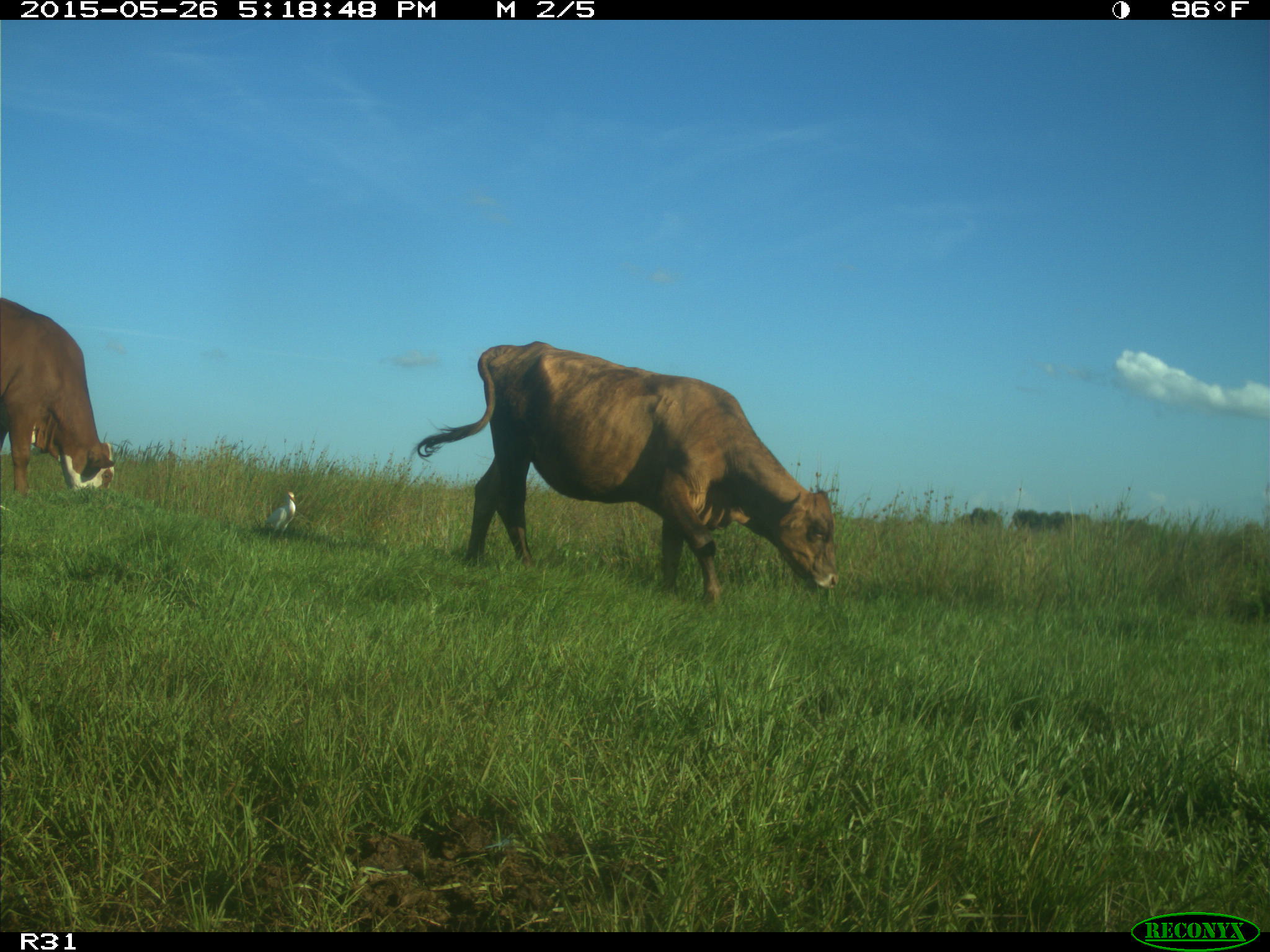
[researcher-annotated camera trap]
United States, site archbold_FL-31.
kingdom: Animalia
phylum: Chordata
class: Mammalia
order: Artiodactyla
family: Bovidae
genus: Bos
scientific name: Bos taurus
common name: domestic cow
Bos taurus (domestic cow).